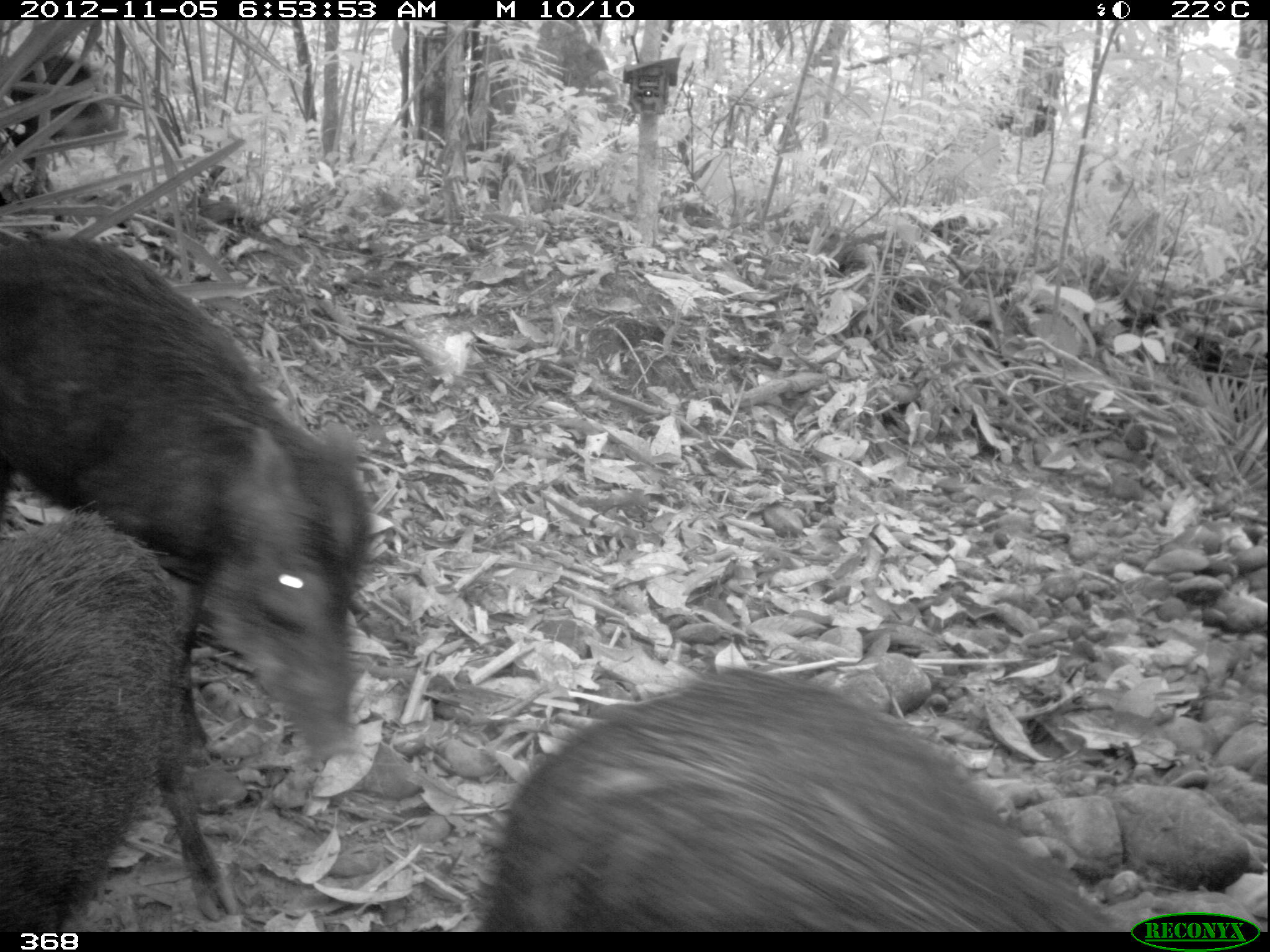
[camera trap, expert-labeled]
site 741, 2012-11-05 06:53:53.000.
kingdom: Animalia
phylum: Chordata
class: Mammalia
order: Artiodactyla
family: Tayassuidae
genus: Tayassu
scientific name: Tayassu pecari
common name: white-lipped peccary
Tayassu pecari (white-lipped peccary).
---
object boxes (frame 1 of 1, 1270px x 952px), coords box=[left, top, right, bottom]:
tayassu pecari: box=[1, 233, 373, 763]; box=[475, 674, 1129, 931]; box=[0, 509, 242, 932]; box=[0, 53, 114, 194]